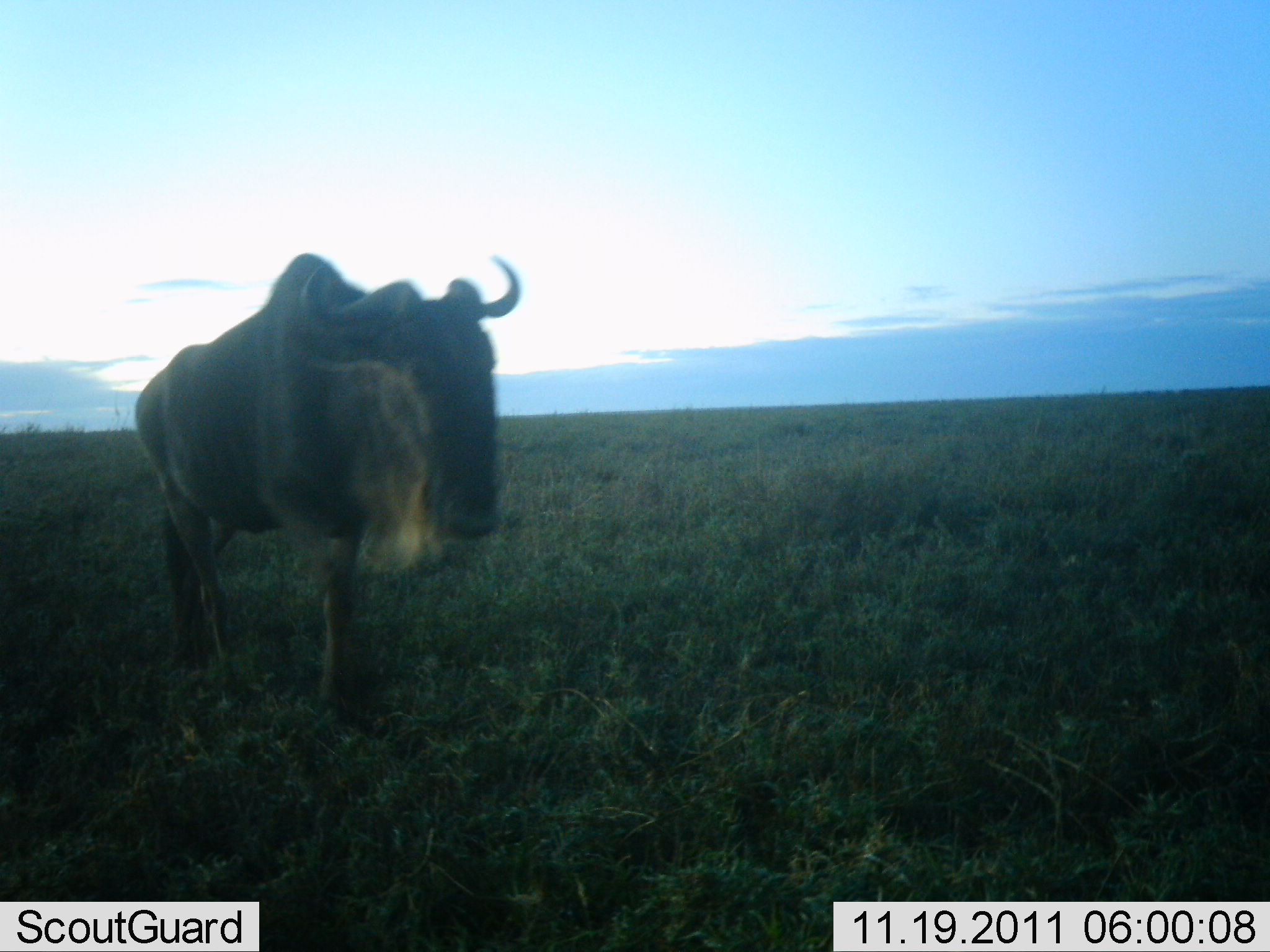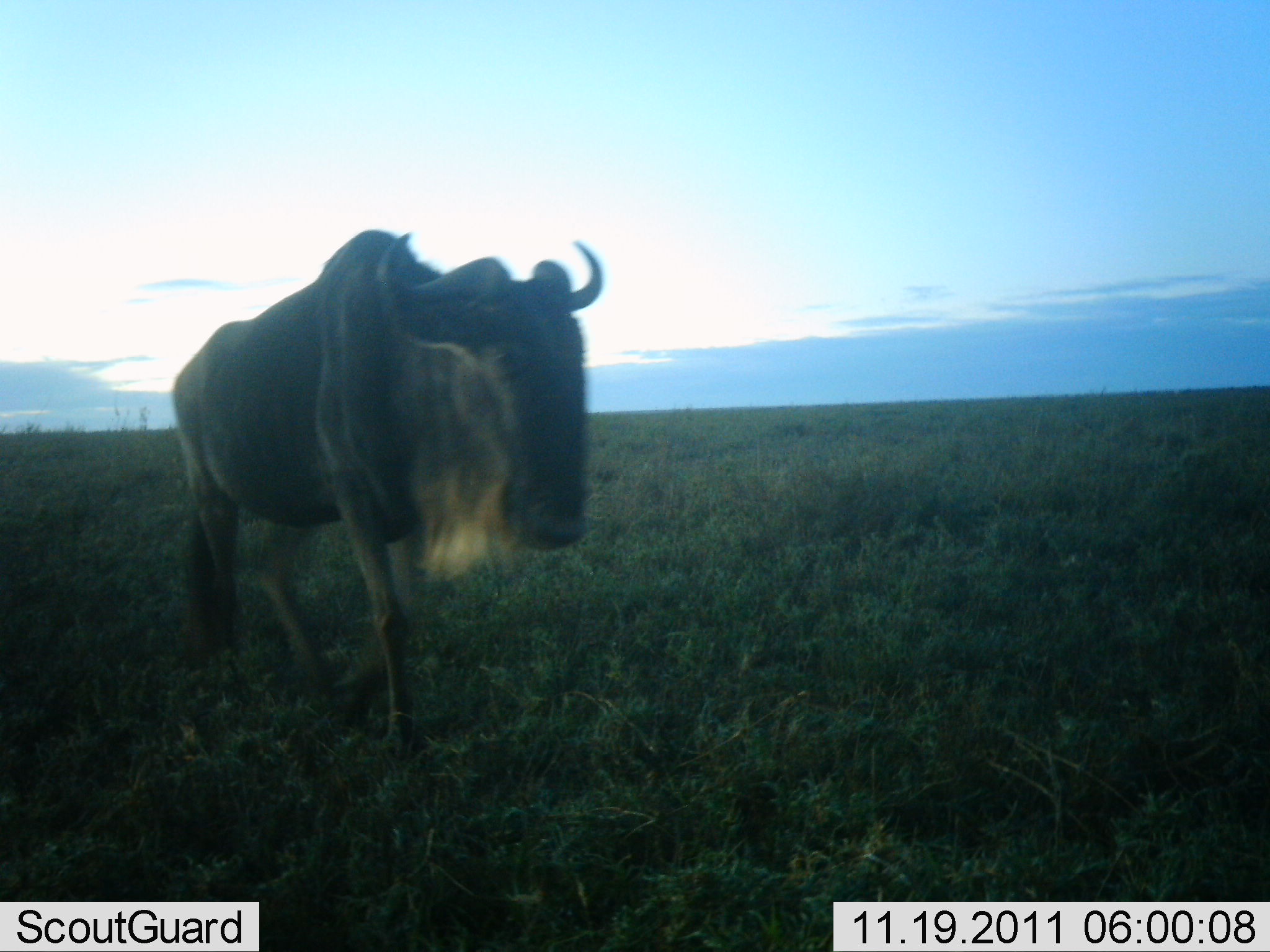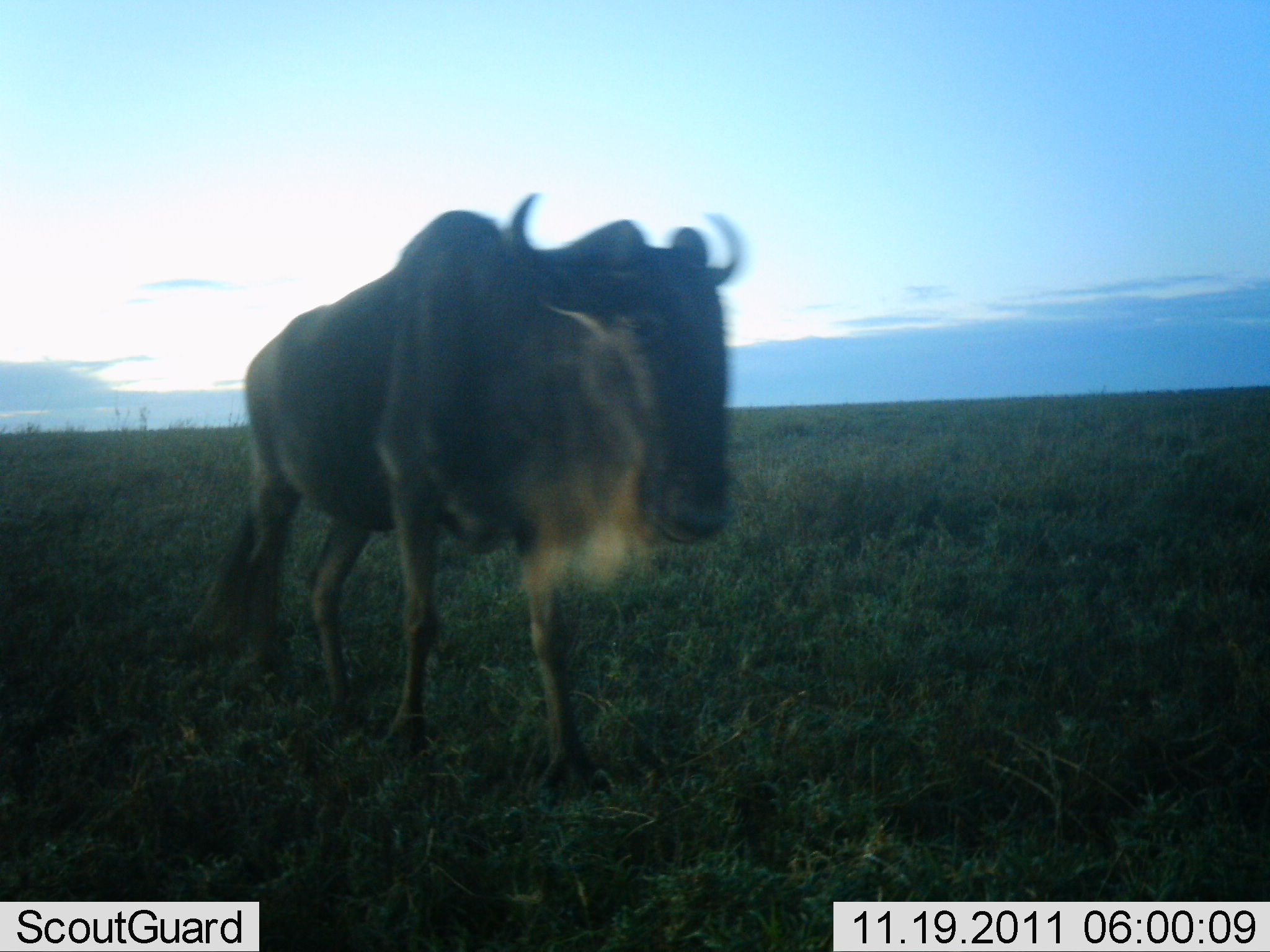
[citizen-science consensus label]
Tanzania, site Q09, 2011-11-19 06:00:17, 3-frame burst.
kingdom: Animalia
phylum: Chordata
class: Mammalia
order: Artiodactyla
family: Bovidae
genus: Connochaetes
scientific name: Connochaetes taurinus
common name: blue wildebeest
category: wildebeest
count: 1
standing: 8%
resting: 0%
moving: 92%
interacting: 0%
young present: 0%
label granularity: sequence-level